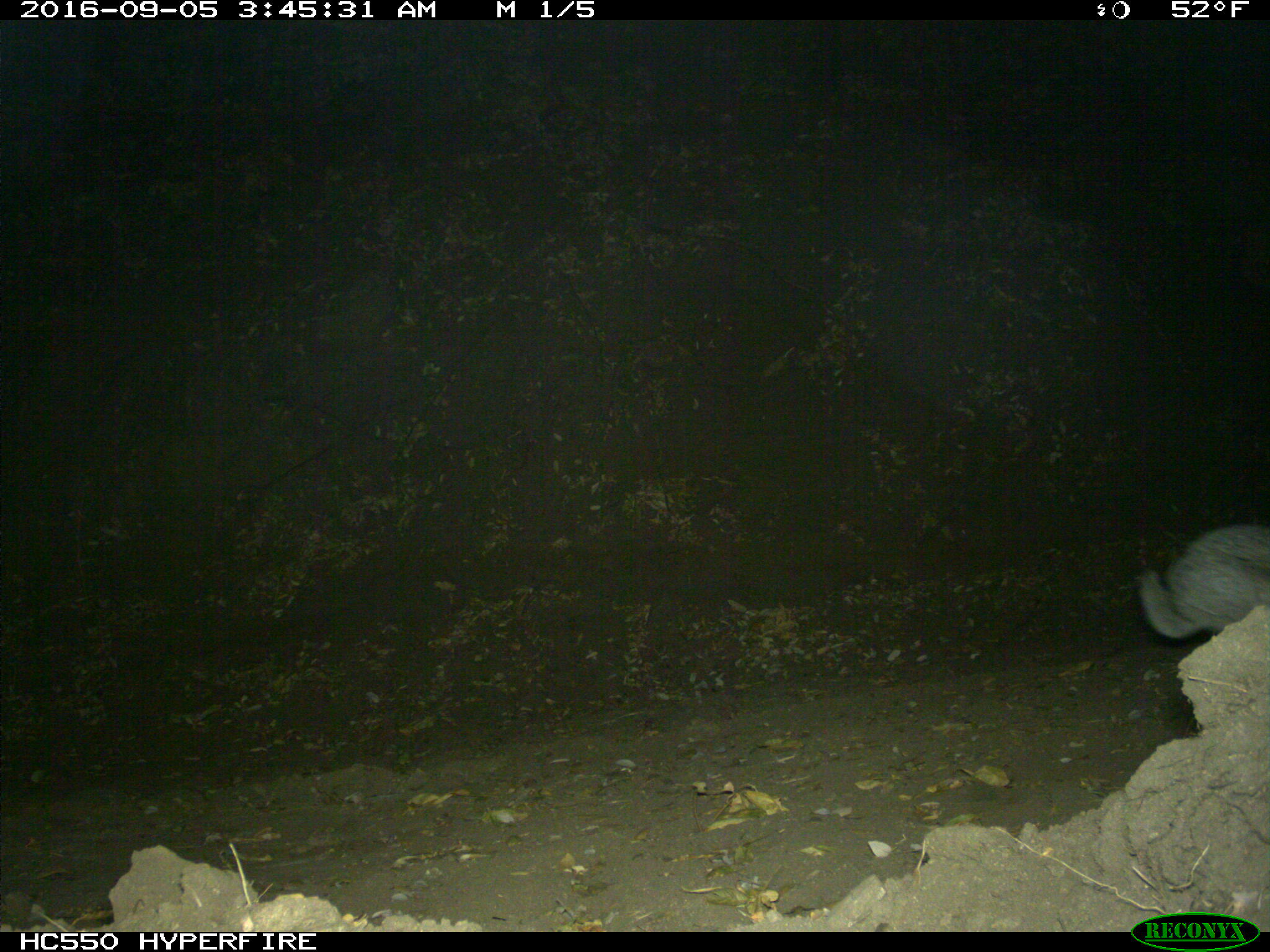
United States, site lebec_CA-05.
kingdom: Animalia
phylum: Chordata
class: Mammalia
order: Lagomorpha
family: Leporidae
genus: Lepus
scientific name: Lepus californicus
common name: black-tailed jackrabbit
Lepus californicus (black-tailed jackrabbit).